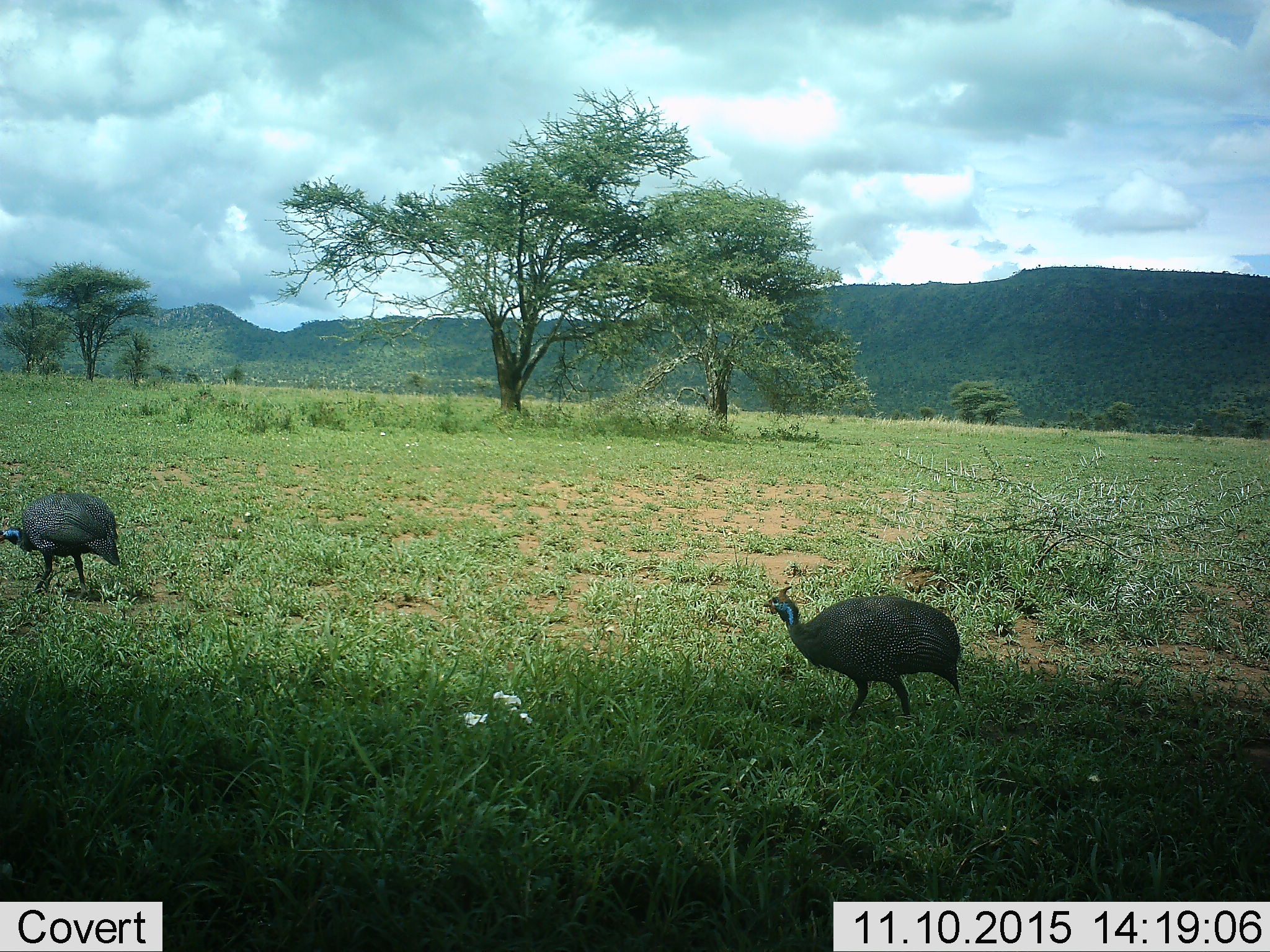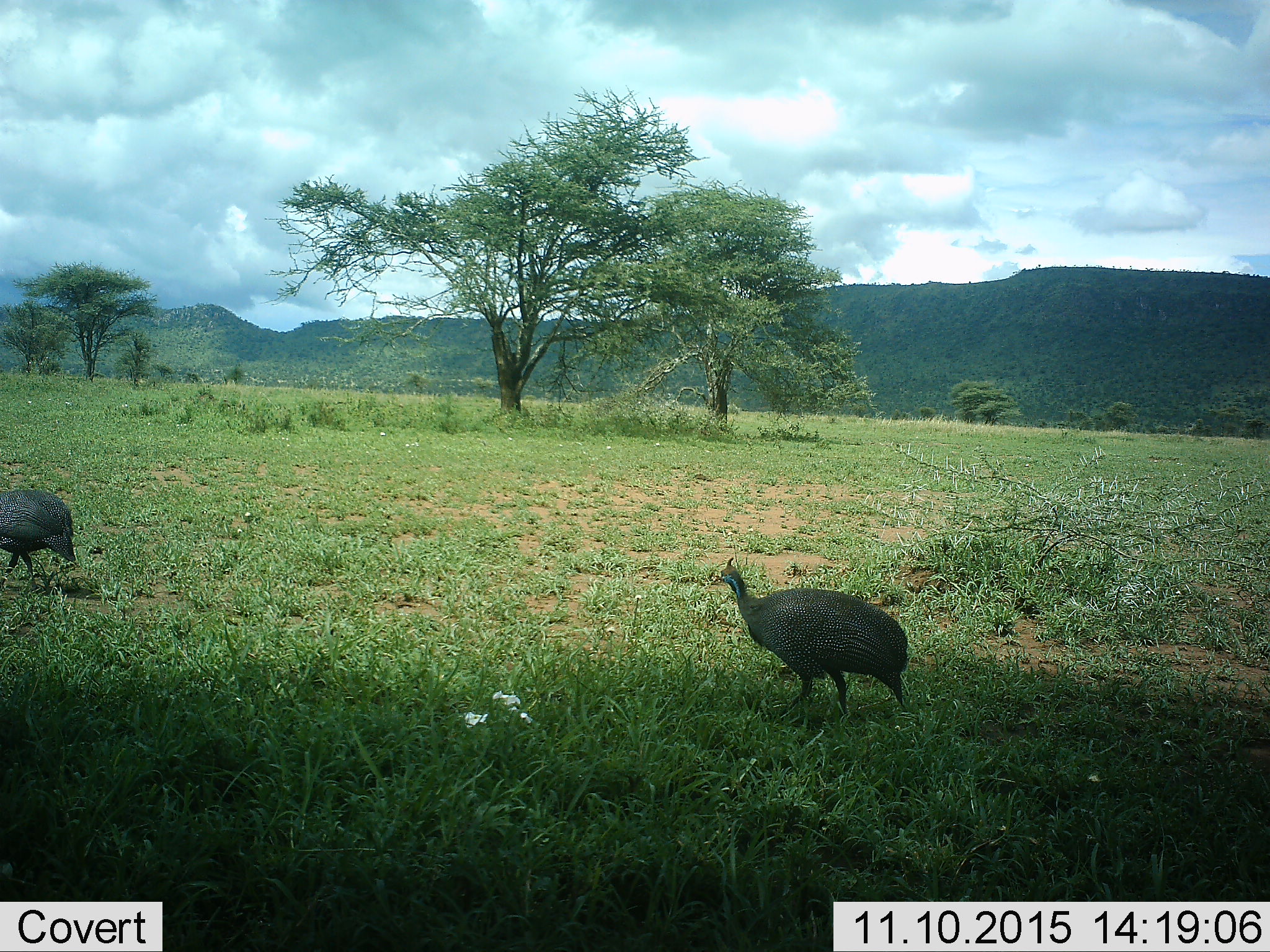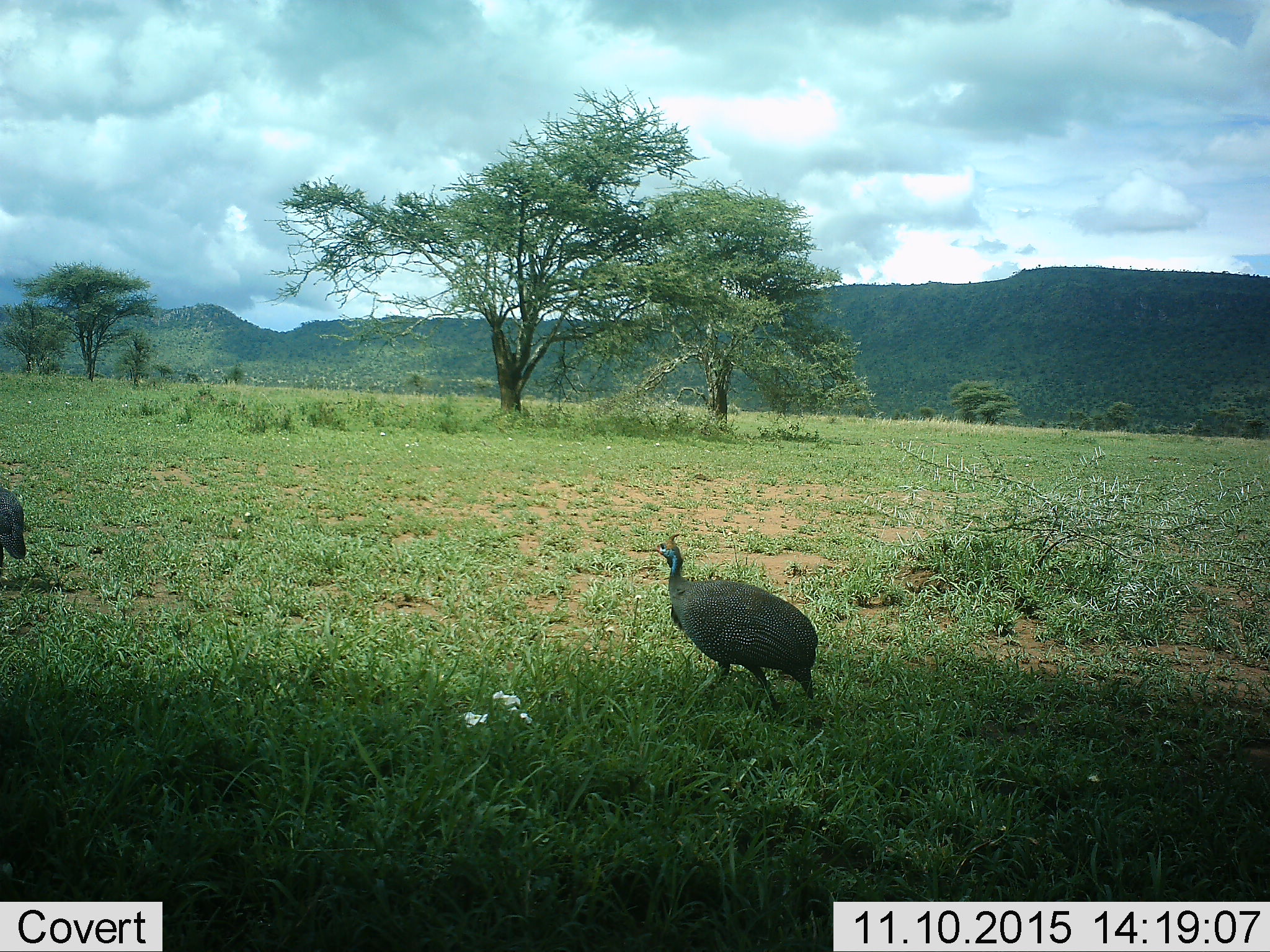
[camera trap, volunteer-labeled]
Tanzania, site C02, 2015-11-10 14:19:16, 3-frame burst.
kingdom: Animalia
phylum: Chordata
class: Aves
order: Galliformes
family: Numididae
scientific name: Numididae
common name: guinea fowl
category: guineafowl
Guineafowl (guinea fowl) (Numididae), count 2. Behavior (volunteer vote fractions): standing 26%, resting 0%, moving 89%, interacting 0%. Young present (vote fraction): 0%. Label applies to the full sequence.